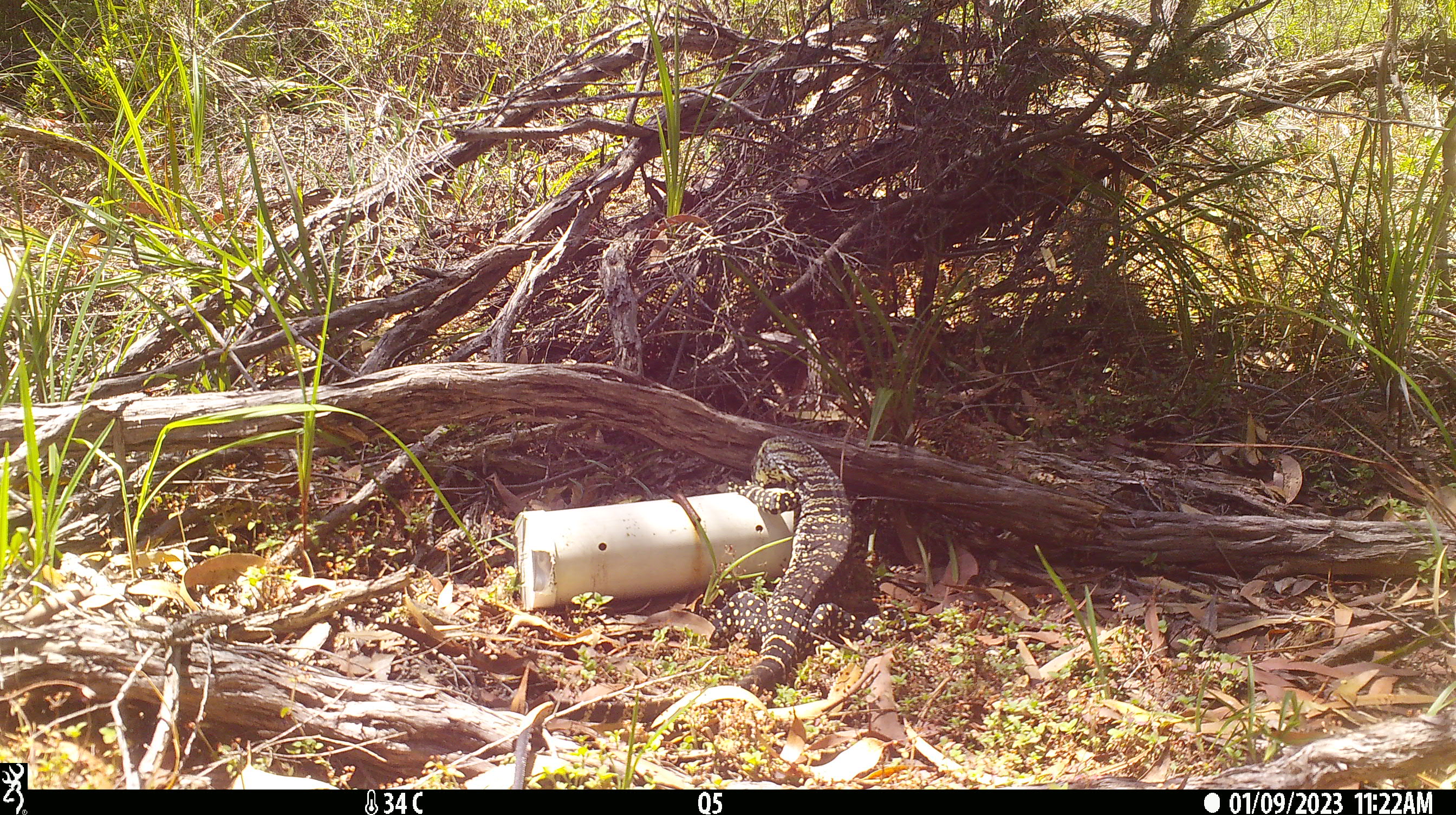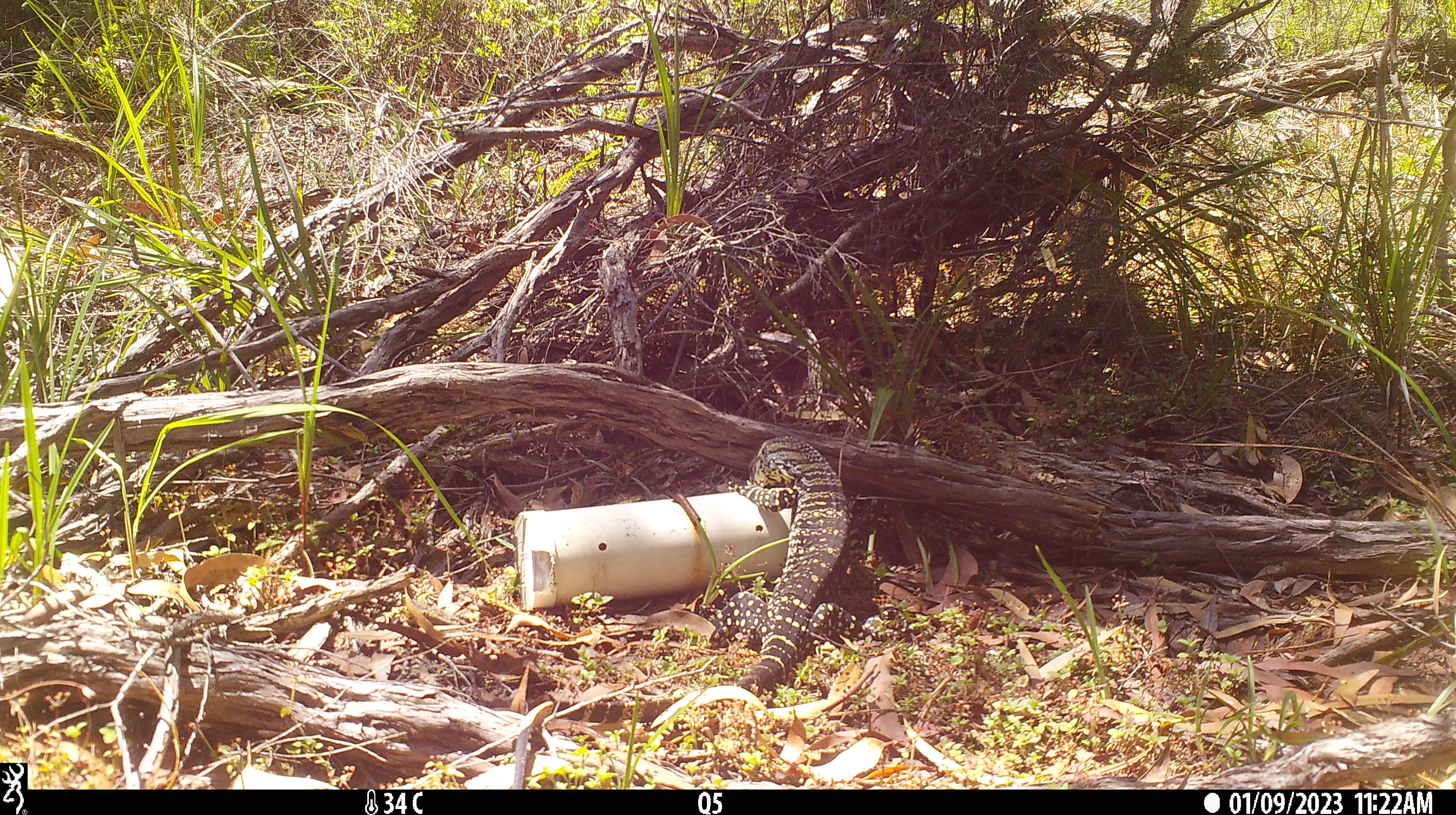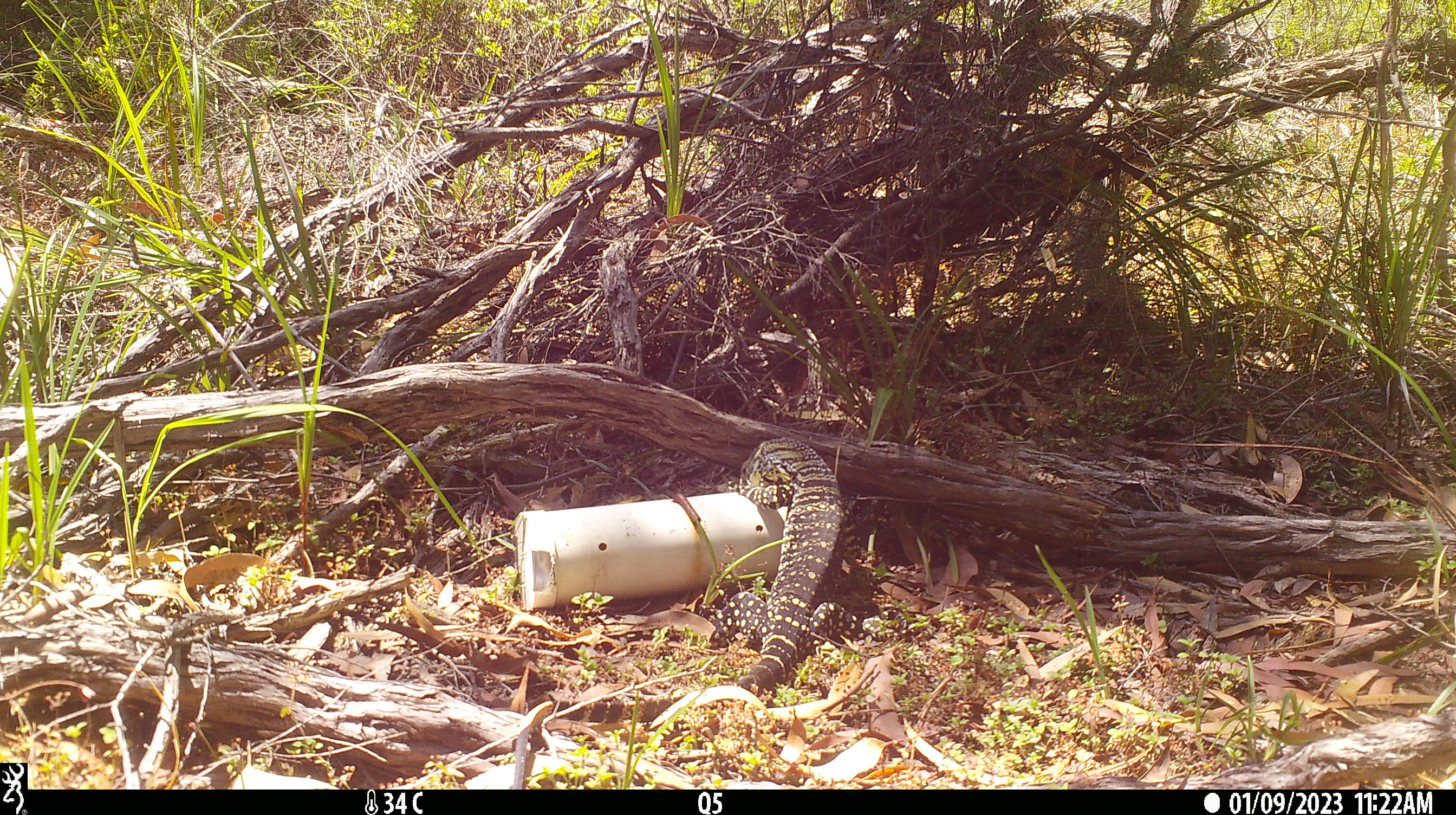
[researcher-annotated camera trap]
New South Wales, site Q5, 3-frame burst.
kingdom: Animalia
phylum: Chordata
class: Reptilia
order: Squamata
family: Varanidae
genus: Varanus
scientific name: Varanus varius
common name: lace monitor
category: goanna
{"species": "goanna (lace monitor) (Varanus varius)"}